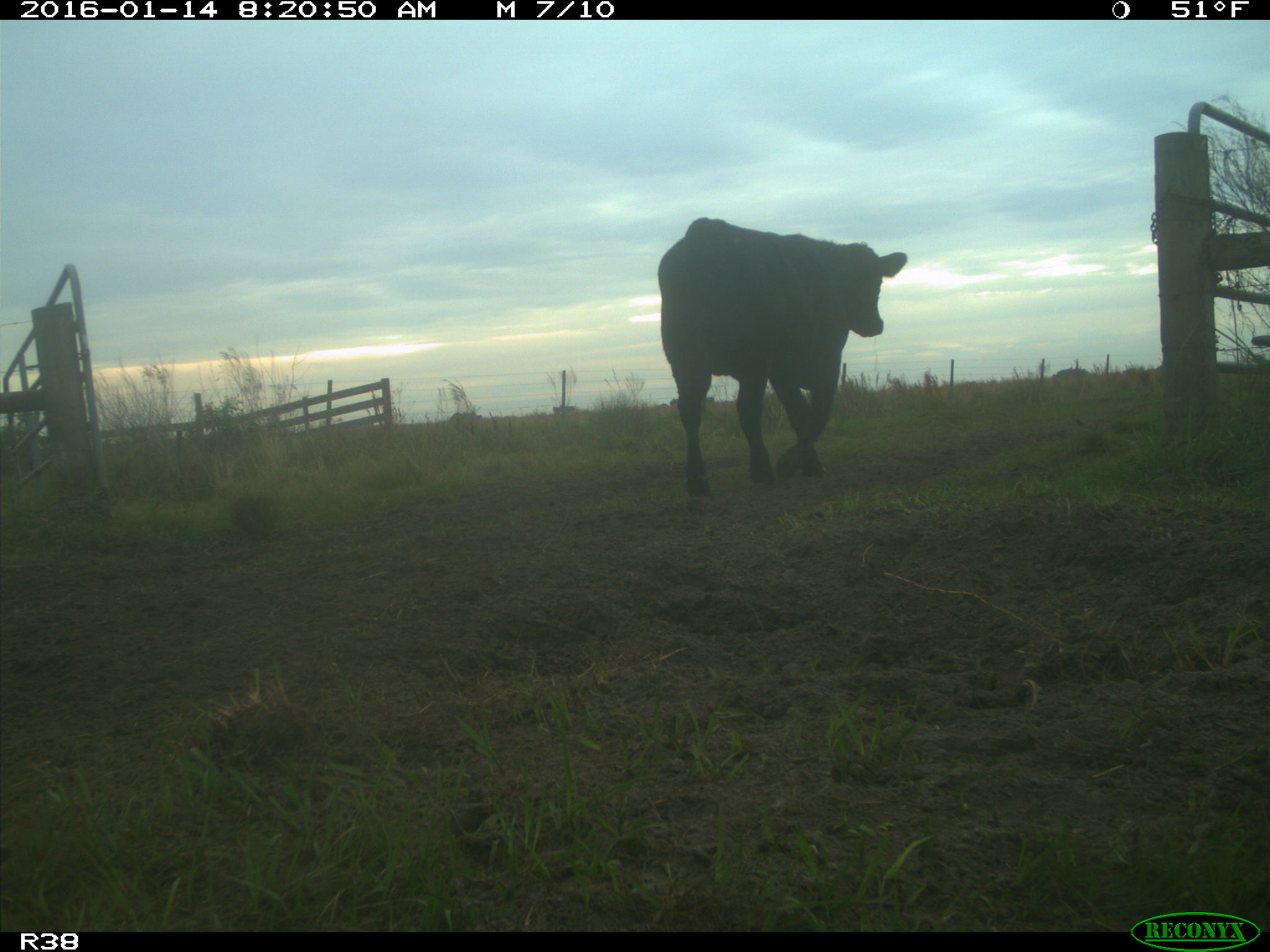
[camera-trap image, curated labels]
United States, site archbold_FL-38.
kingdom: Animalia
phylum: Chordata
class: Mammalia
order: Artiodactyla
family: Bovidae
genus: Bos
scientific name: Bos taurus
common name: domestic cow